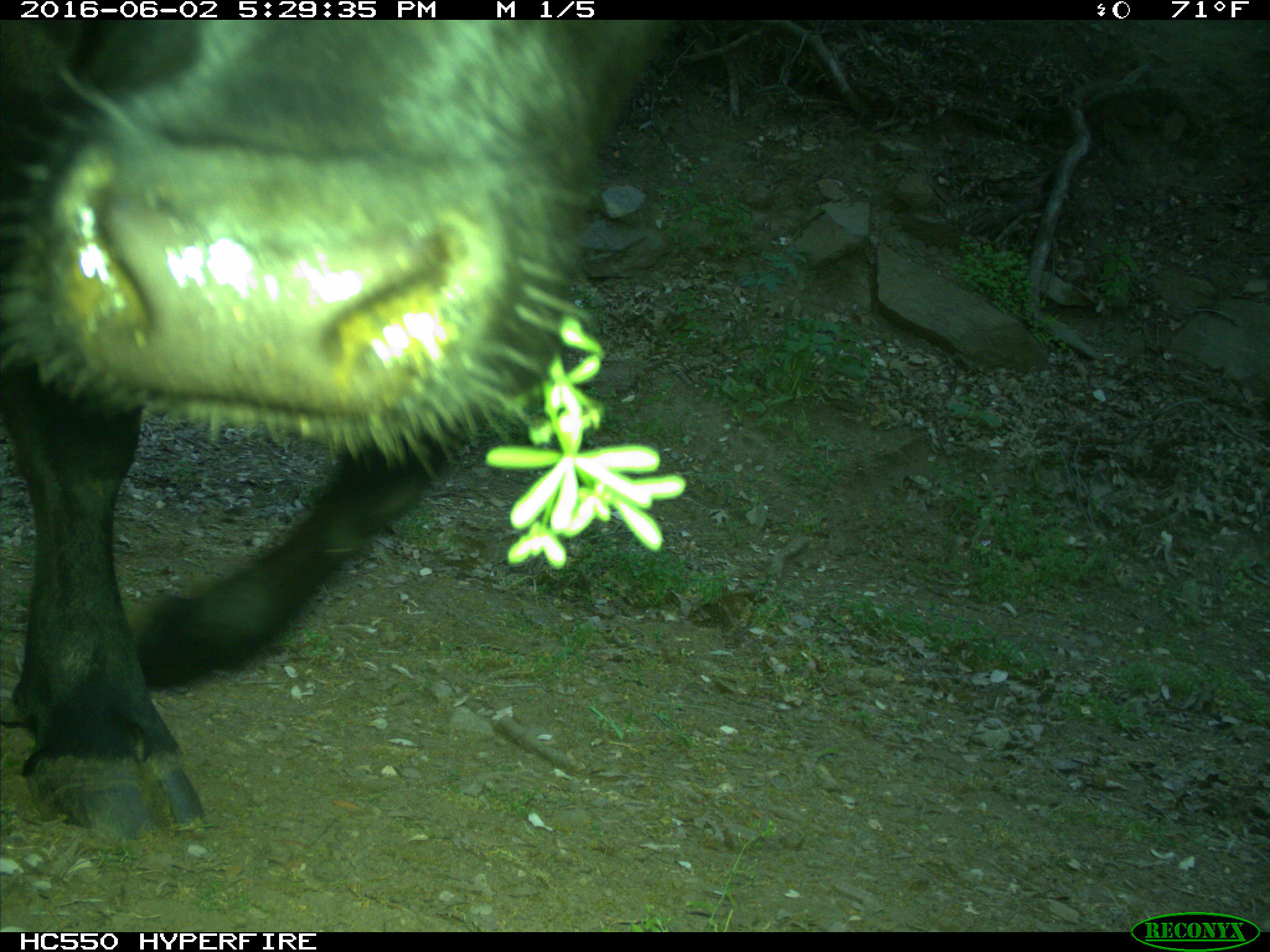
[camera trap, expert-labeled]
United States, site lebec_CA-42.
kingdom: Animalia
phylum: Chordata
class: Mammalia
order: Artiodactyla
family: Bovidae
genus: Bos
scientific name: Bos taurus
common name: domestic cow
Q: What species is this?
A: Bos taurus (domestic cow).